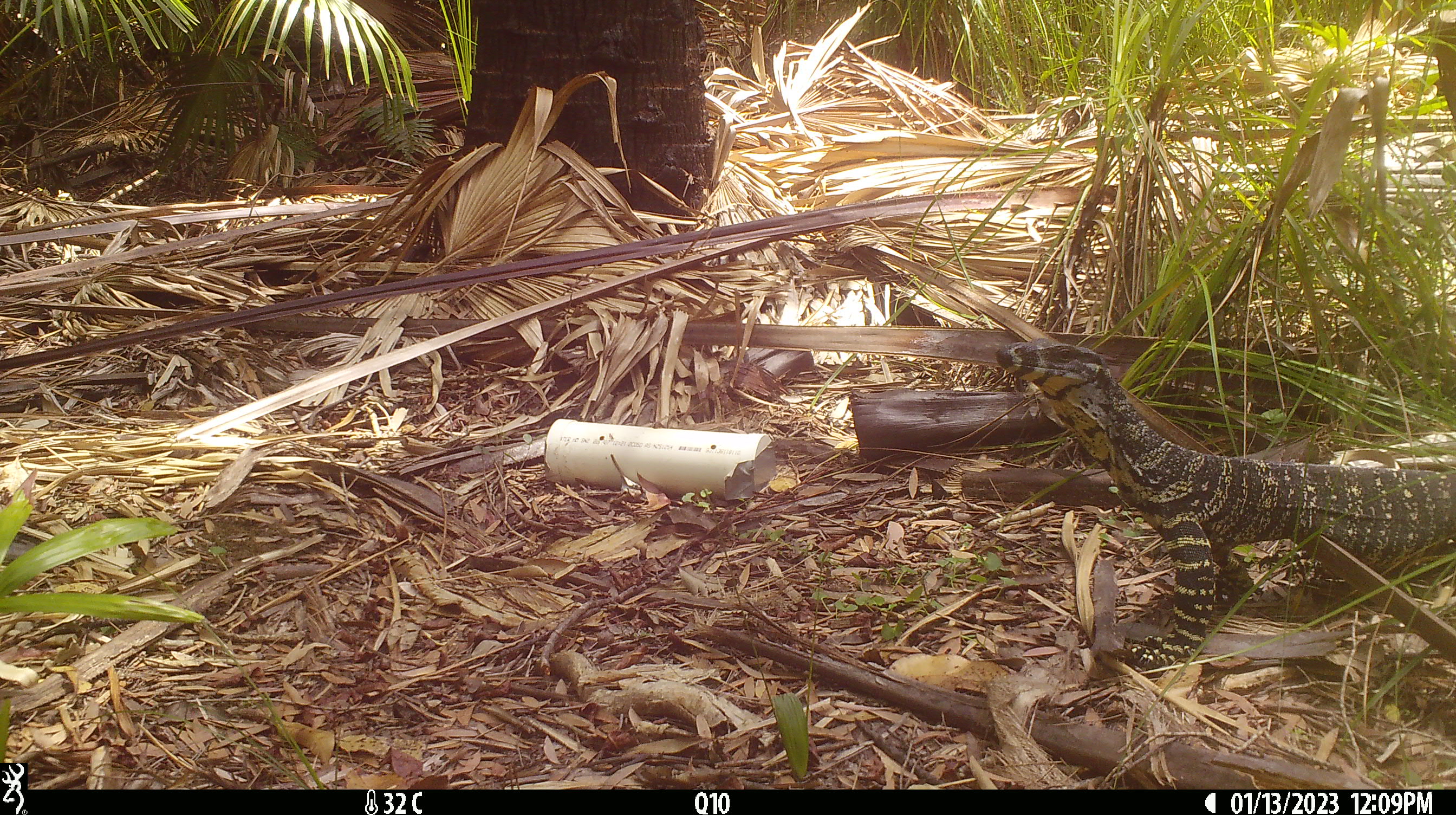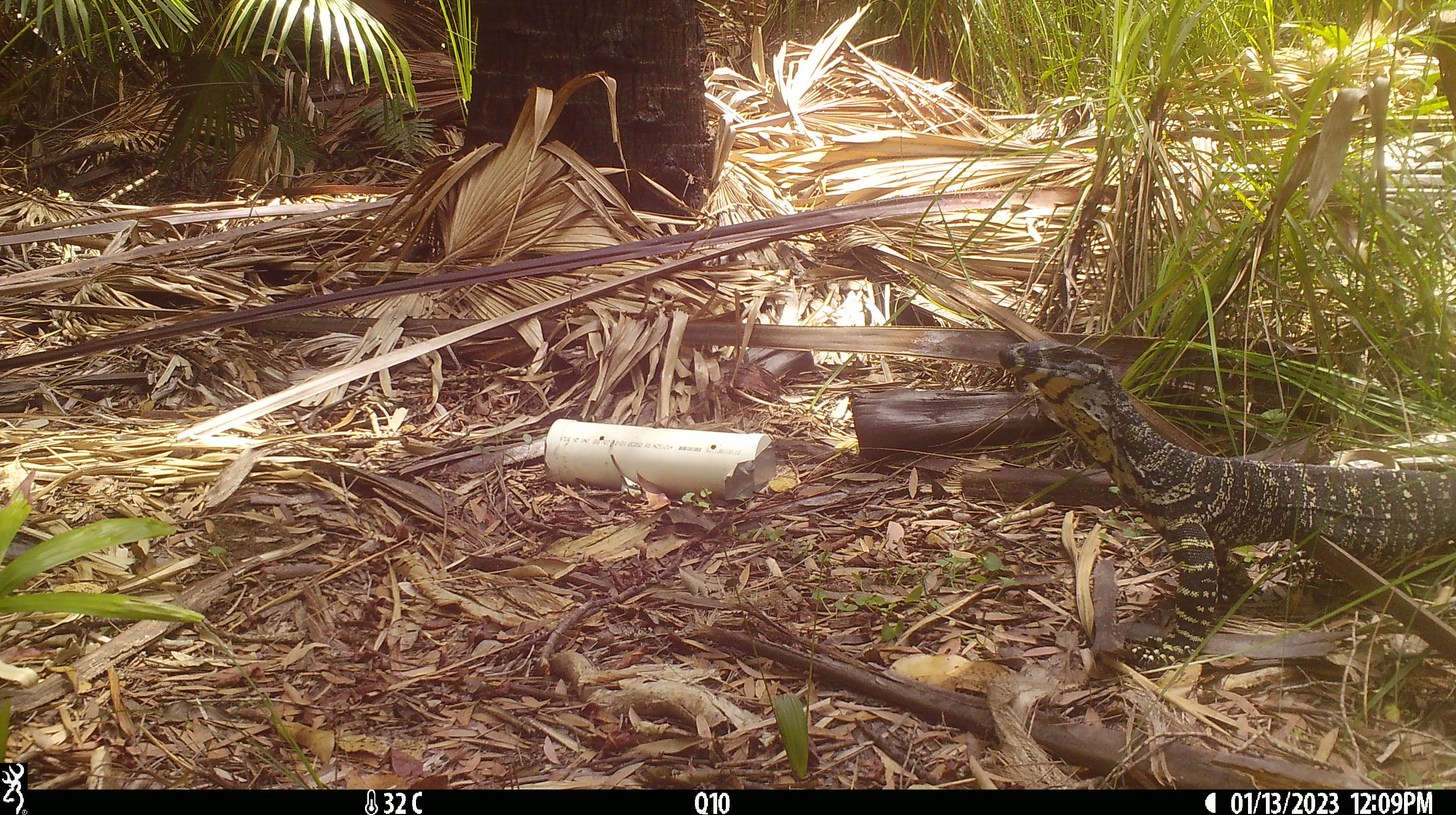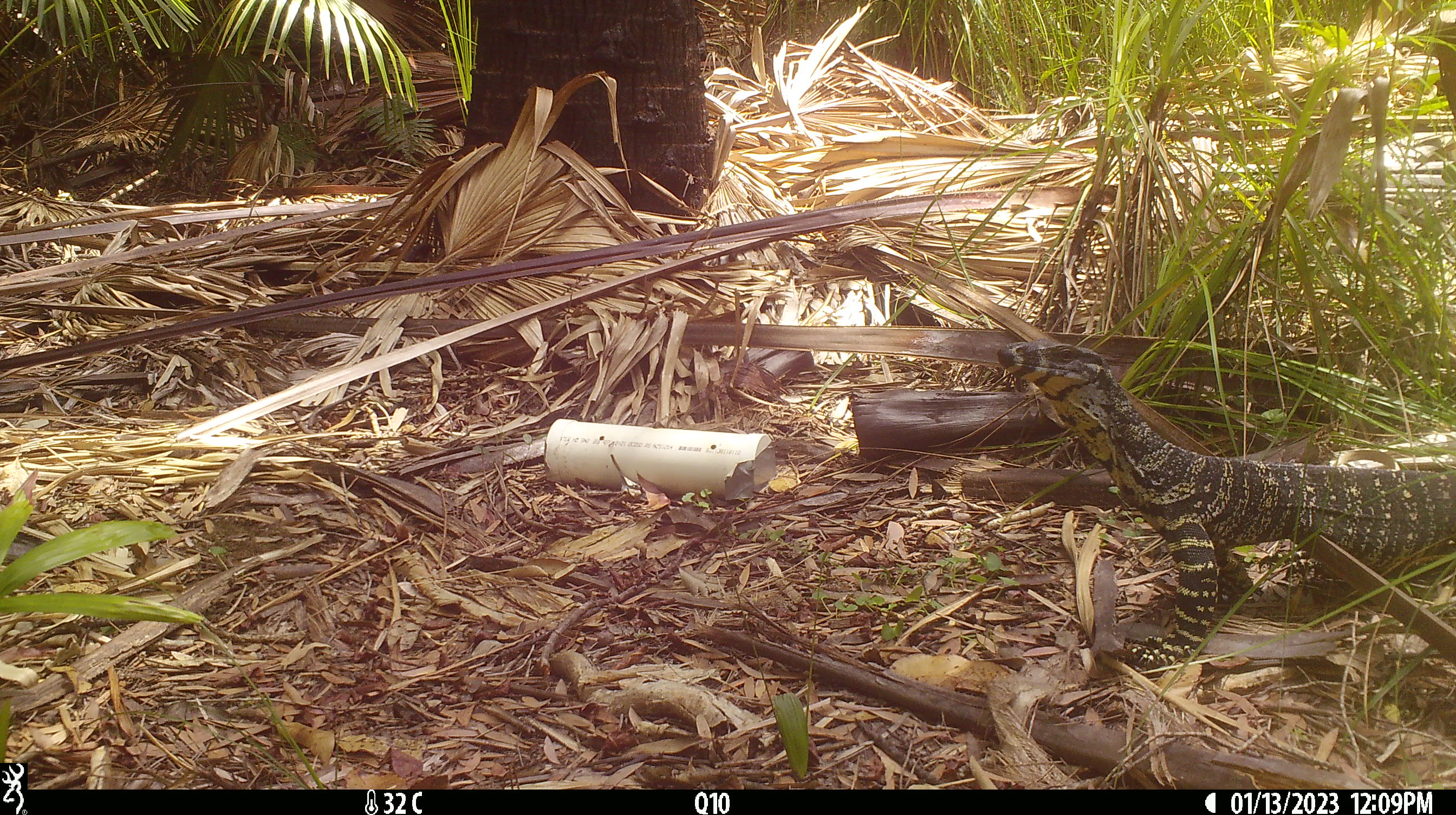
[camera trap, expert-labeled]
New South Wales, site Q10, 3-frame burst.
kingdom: Animalia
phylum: Chordata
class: Reptilia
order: Squamata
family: Varanidae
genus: Varanus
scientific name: Varanus varius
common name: lace monitor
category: goanna